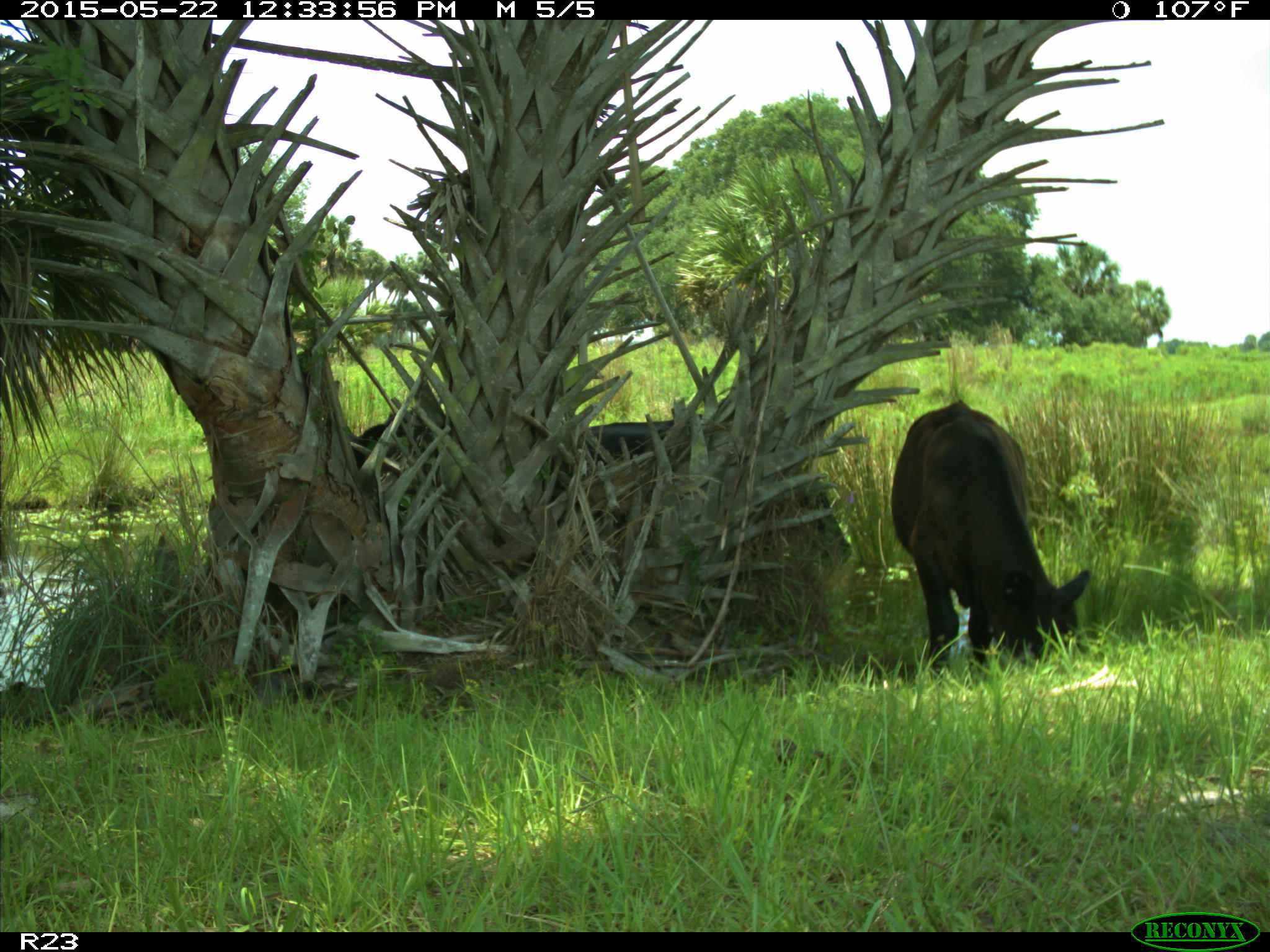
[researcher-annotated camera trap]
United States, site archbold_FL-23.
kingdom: Animalia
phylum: Chordata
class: Mammalia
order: Artiodactyla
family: Bovidae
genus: Bos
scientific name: Bos taurus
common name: domestic cow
Bos taurus (domestic cow).